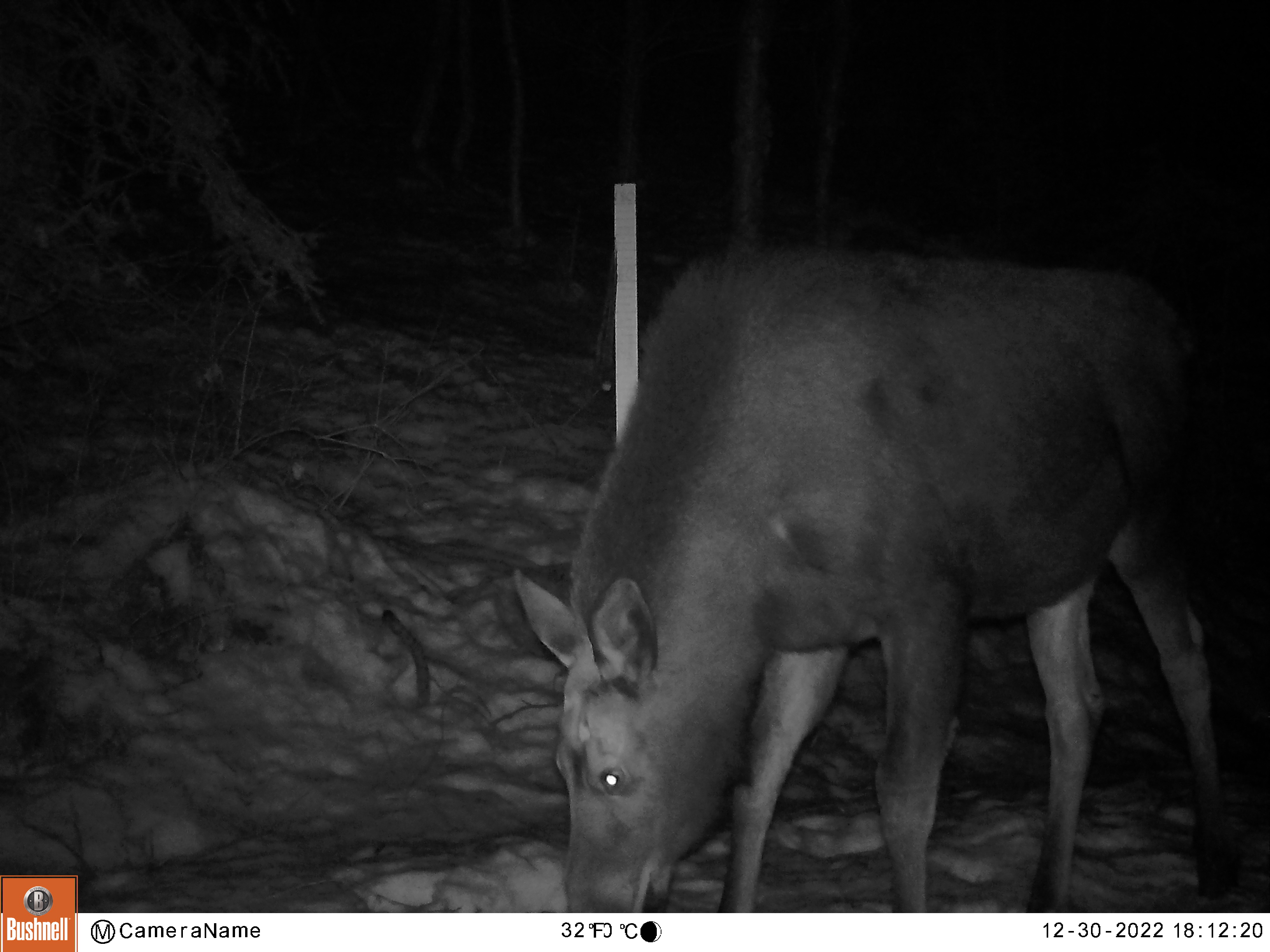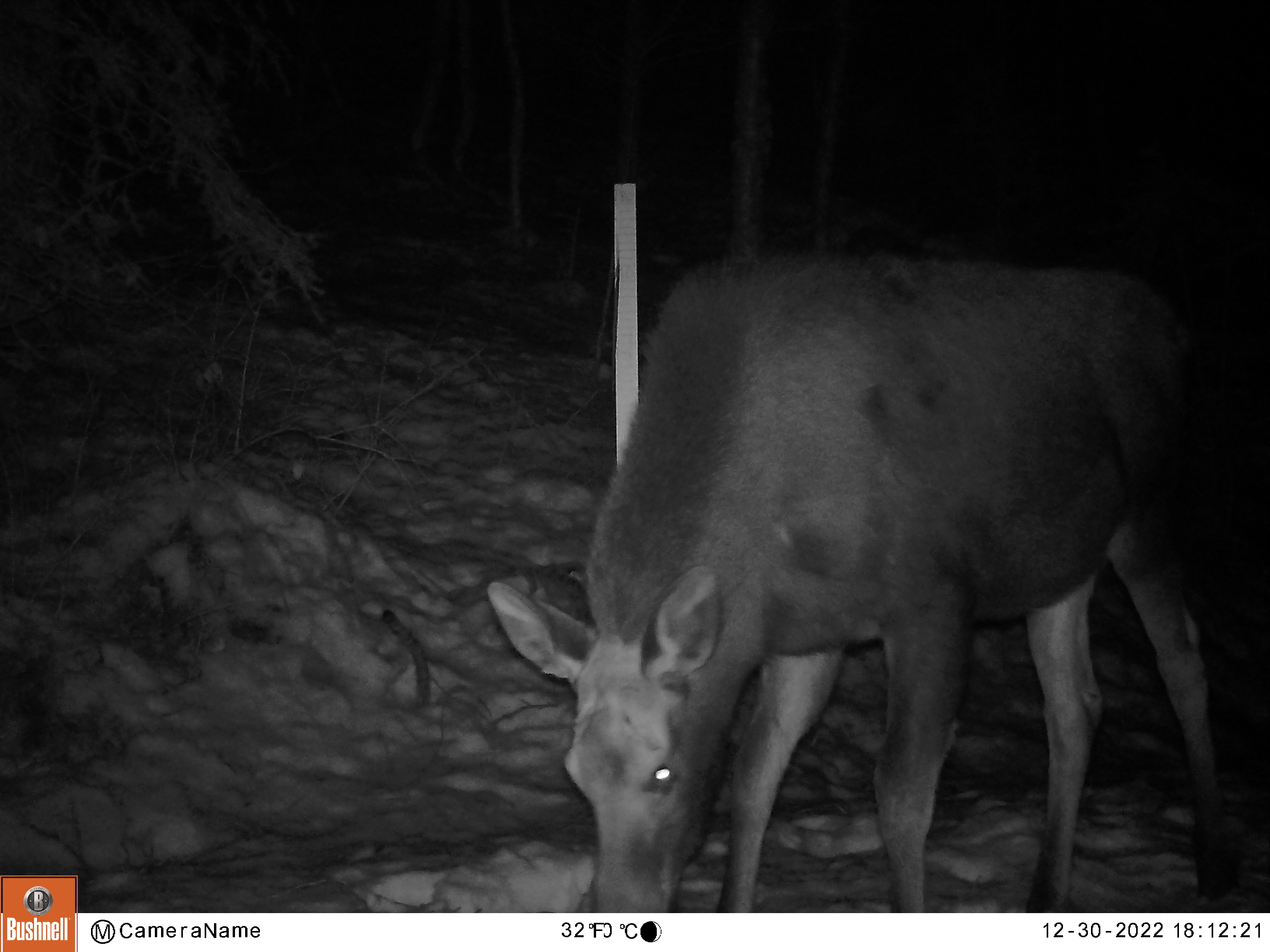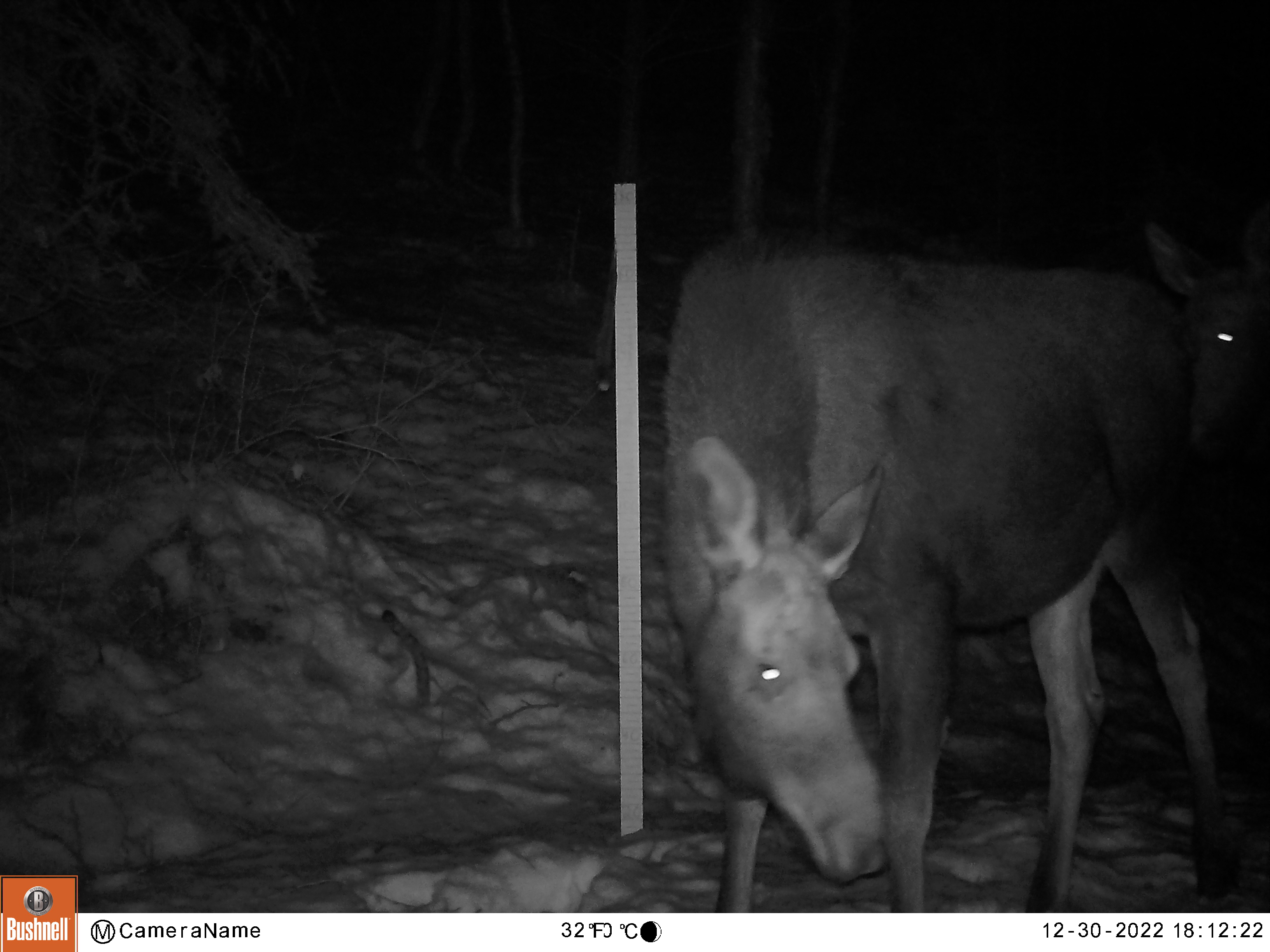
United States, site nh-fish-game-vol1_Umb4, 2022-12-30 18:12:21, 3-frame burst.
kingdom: Animalia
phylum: Chordata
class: Mammalia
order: Artiodactyla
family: Cervidae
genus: Alces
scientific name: Alces alces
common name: moose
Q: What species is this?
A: Moose (Alces alces).